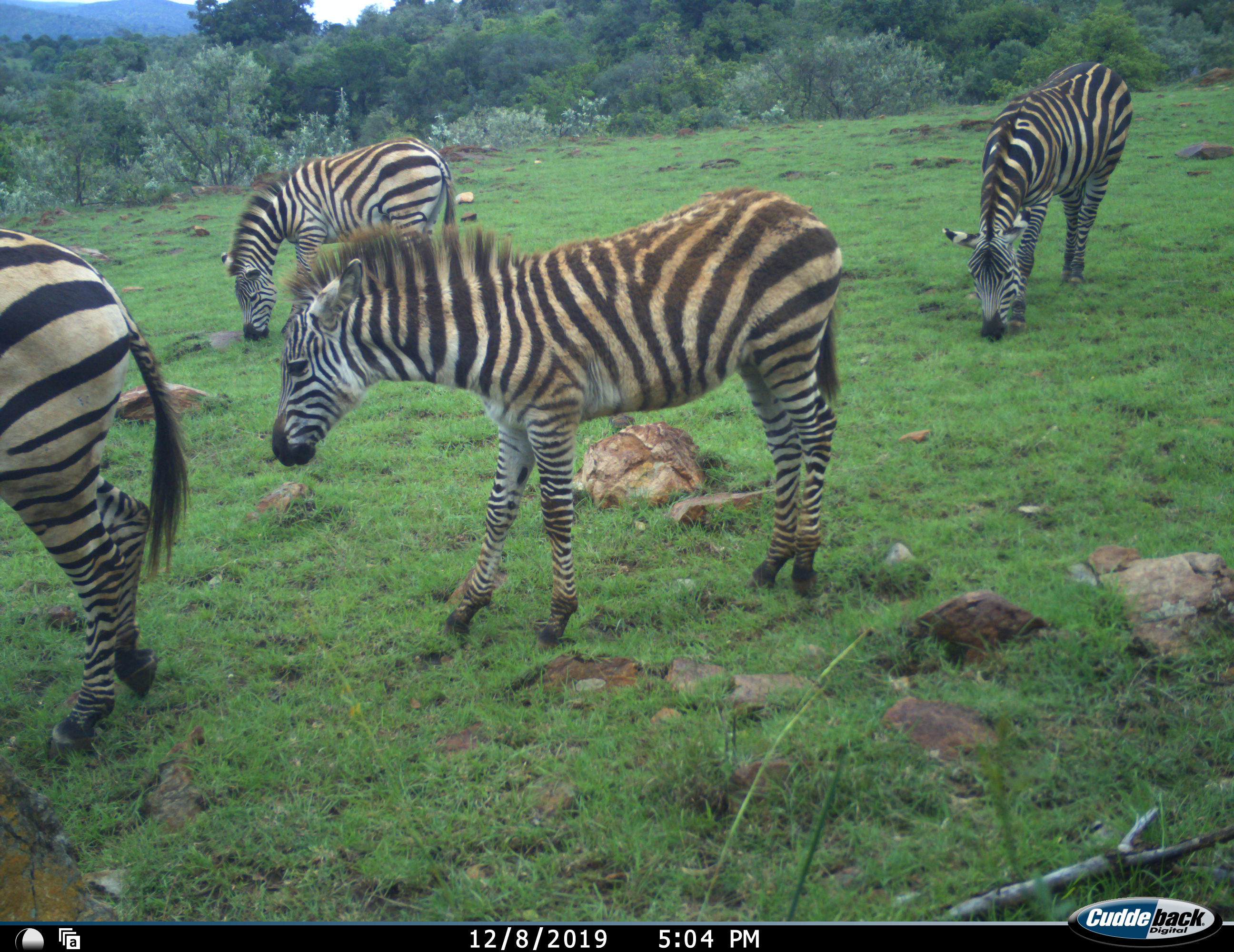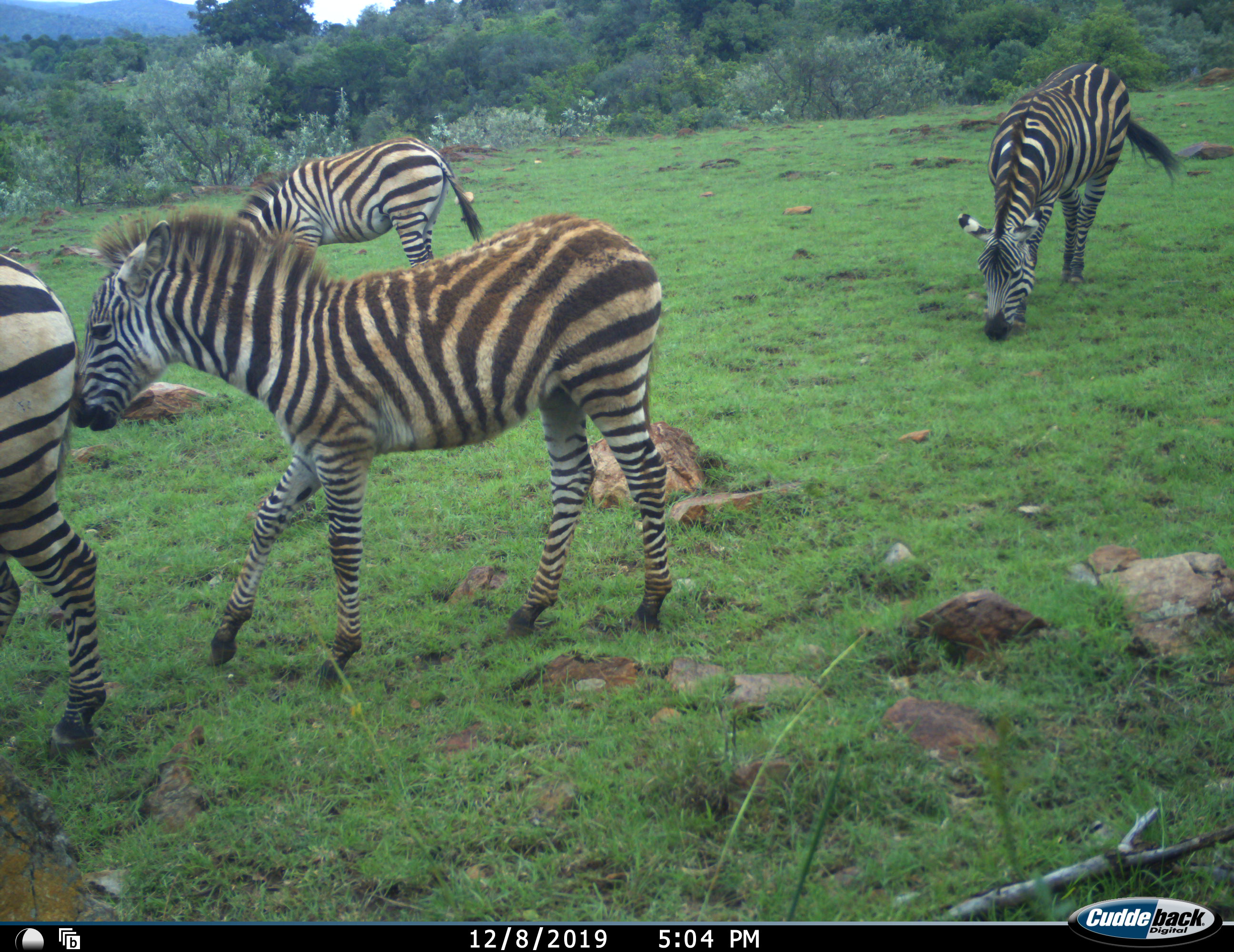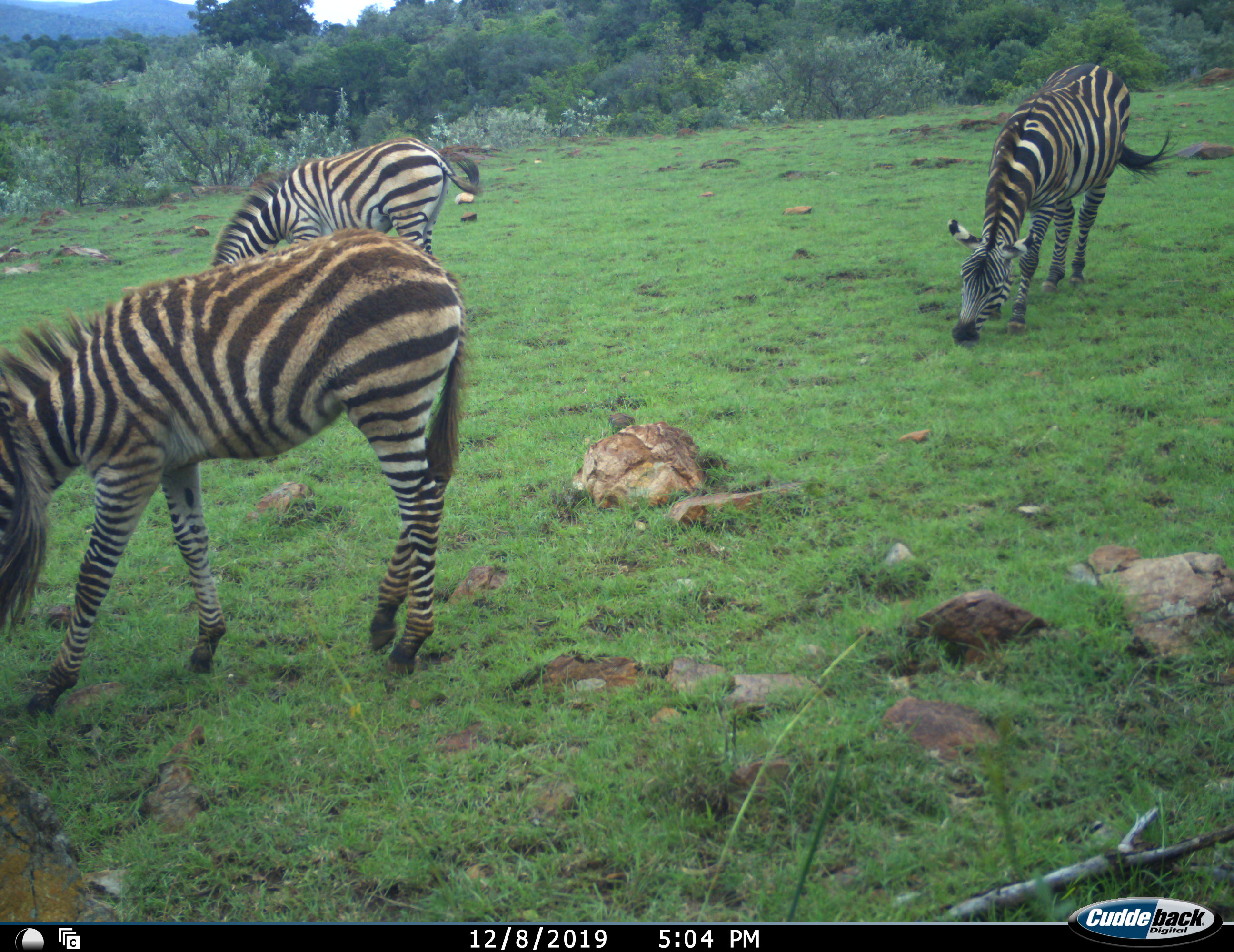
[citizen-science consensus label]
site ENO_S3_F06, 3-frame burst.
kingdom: Animalia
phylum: Chordata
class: Mammalia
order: Perissodactyla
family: Equidae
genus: Equus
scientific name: Equus quagga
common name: plains zebra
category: zebraplains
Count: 4.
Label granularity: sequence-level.